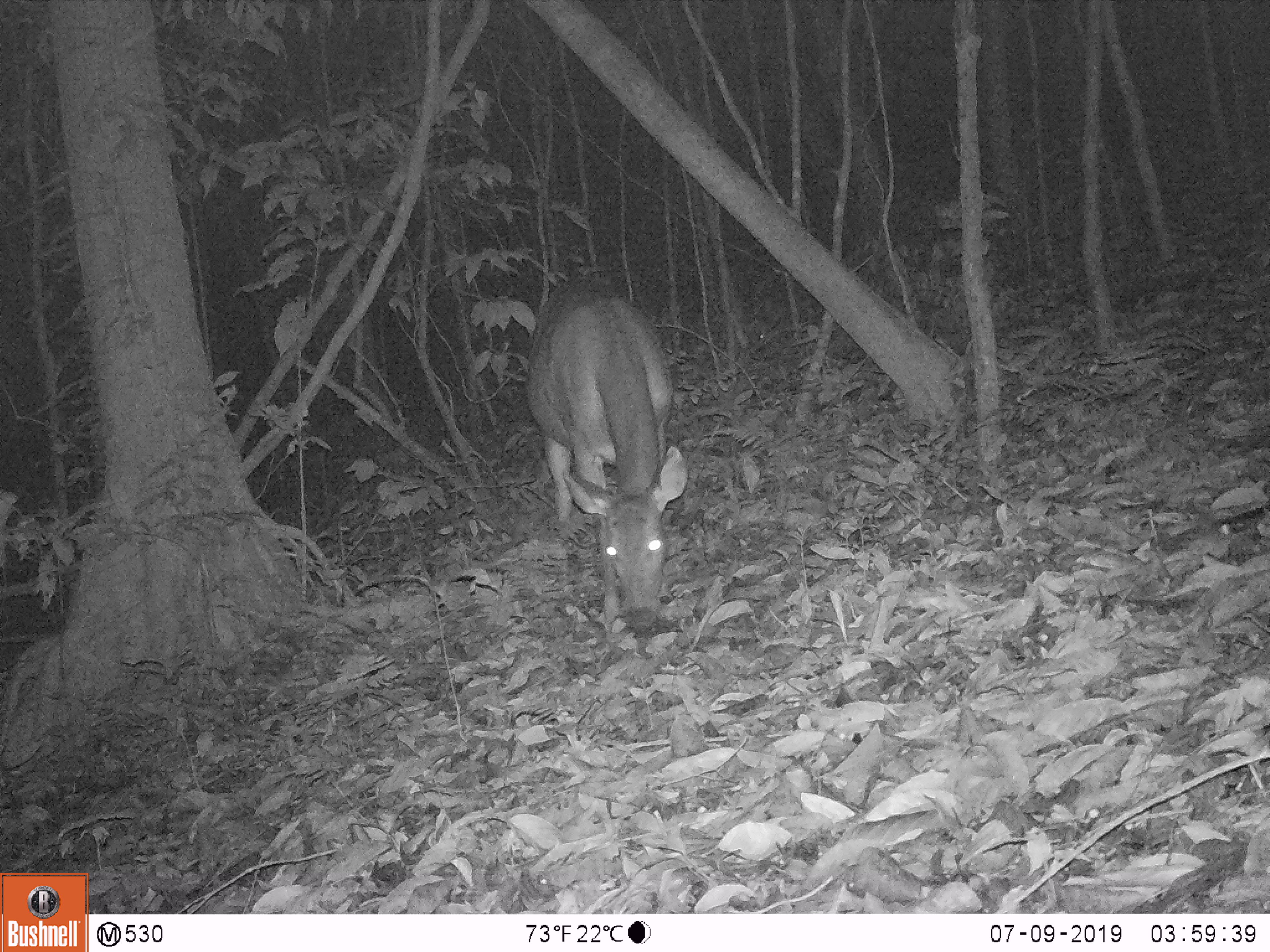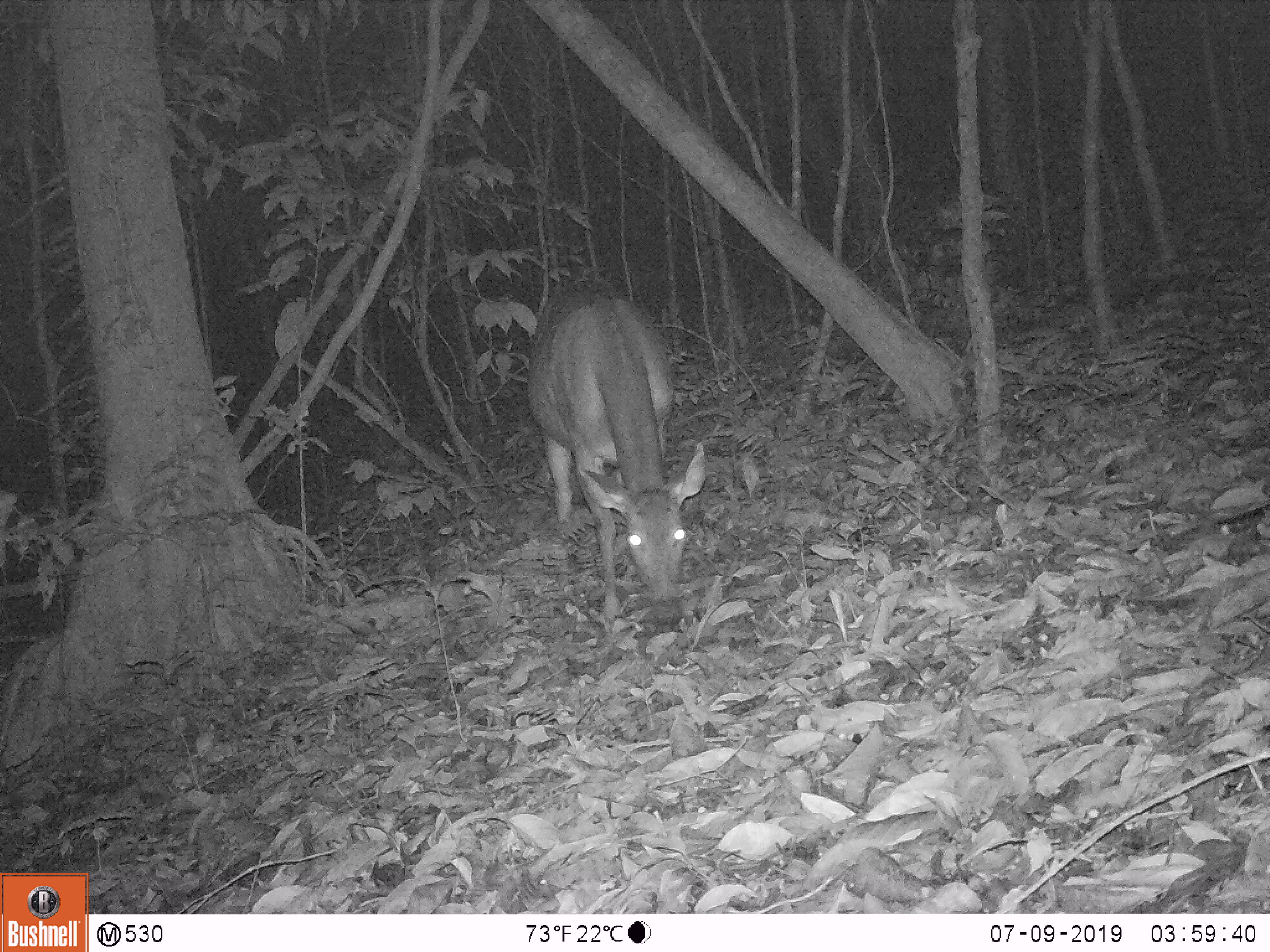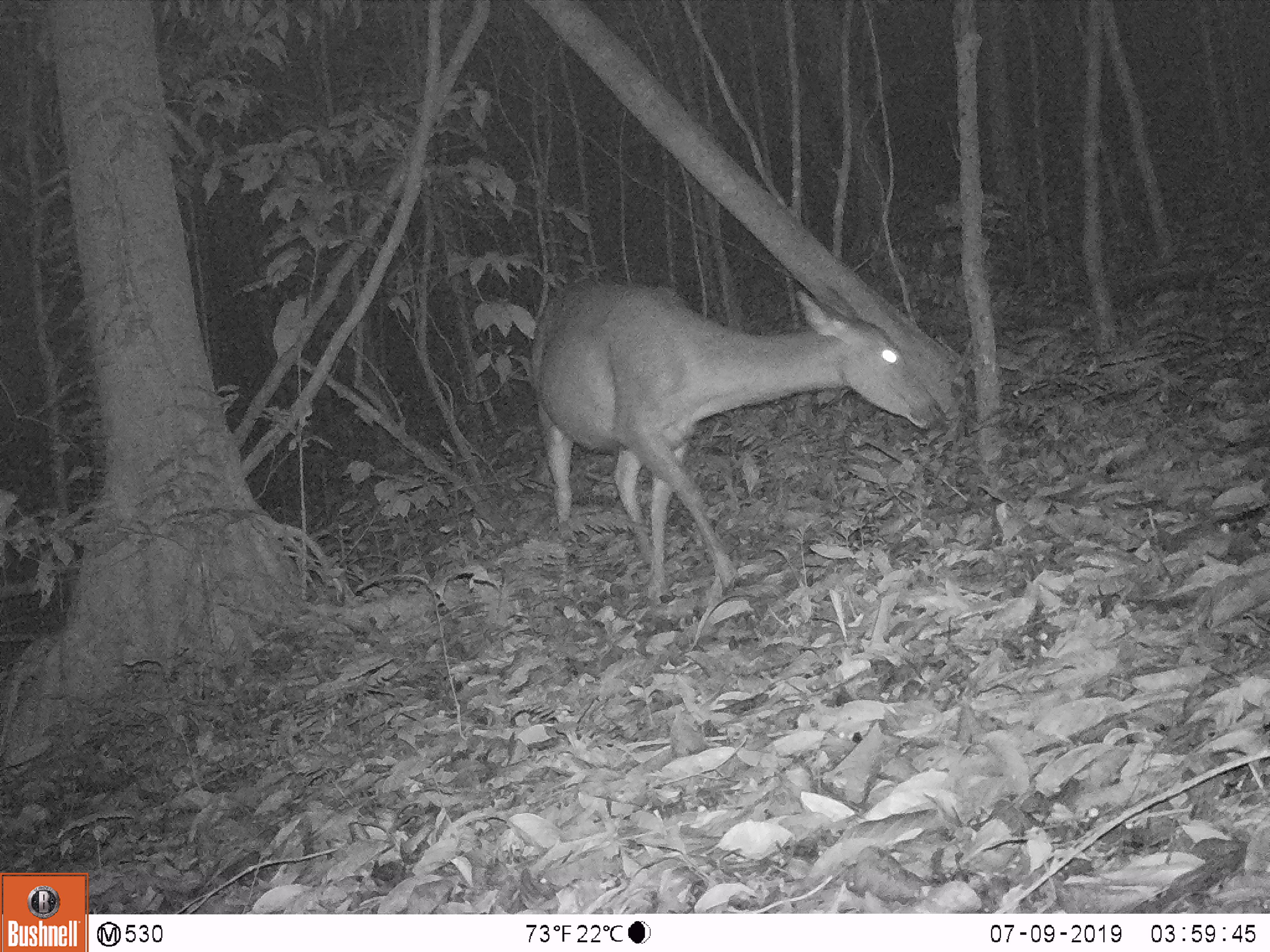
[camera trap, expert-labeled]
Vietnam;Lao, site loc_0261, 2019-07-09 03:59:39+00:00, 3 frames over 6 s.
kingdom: Animalia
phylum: Chordata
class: Mammalia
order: Artiodactyla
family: Cervidae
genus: Rusa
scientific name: Rusa unicolor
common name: sambar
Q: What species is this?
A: Sambar (Rusa unicolor).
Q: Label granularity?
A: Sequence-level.